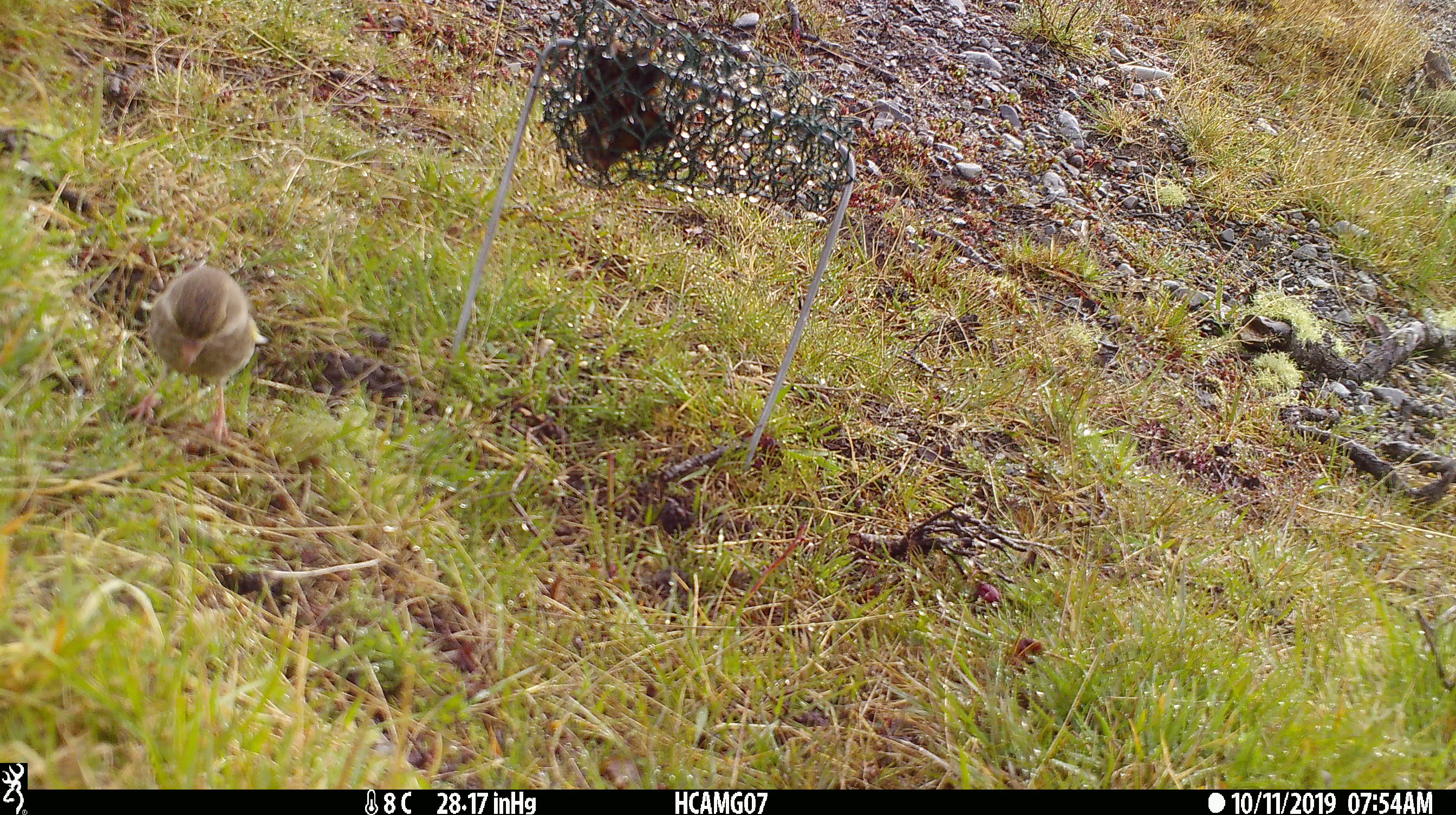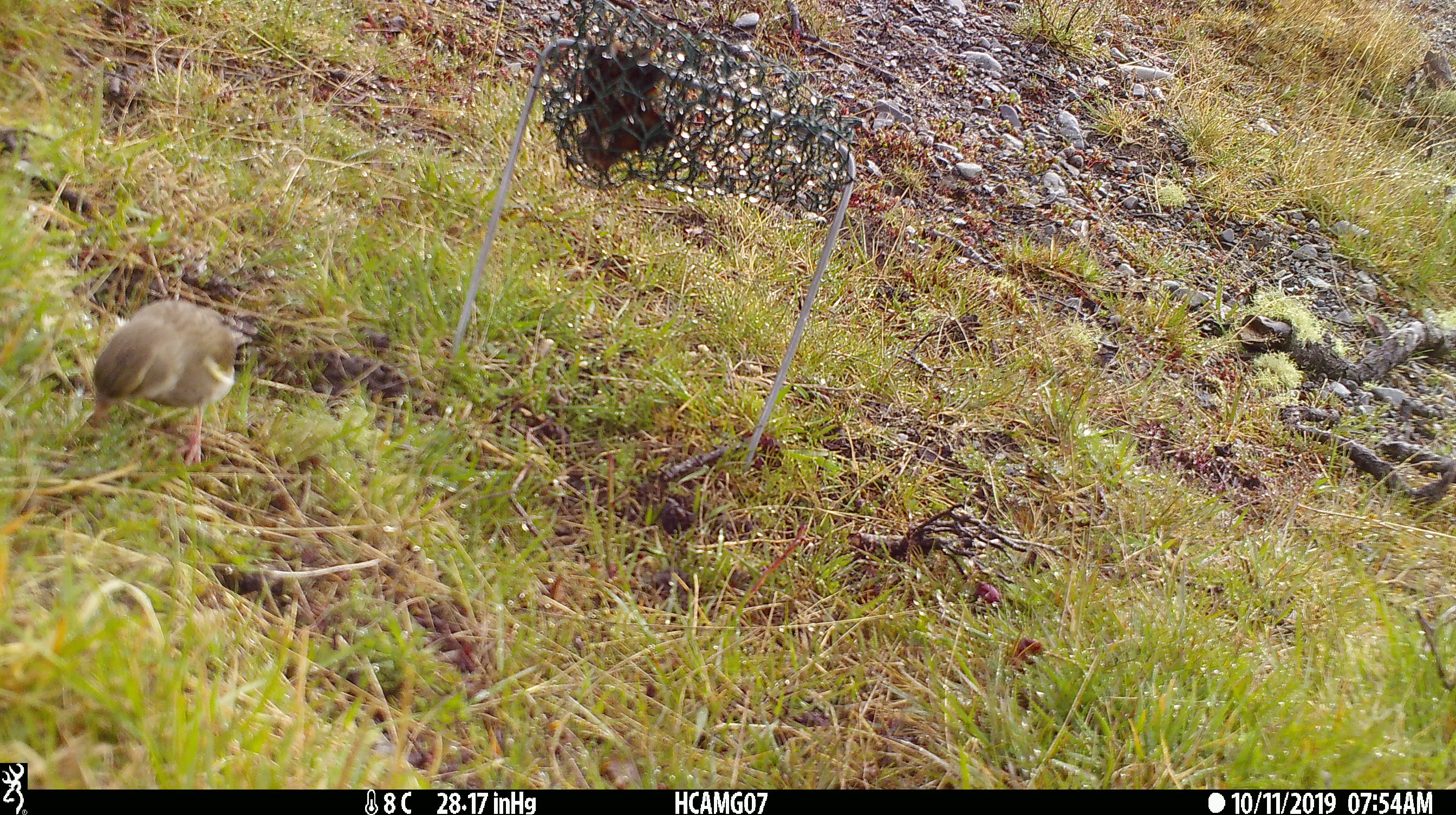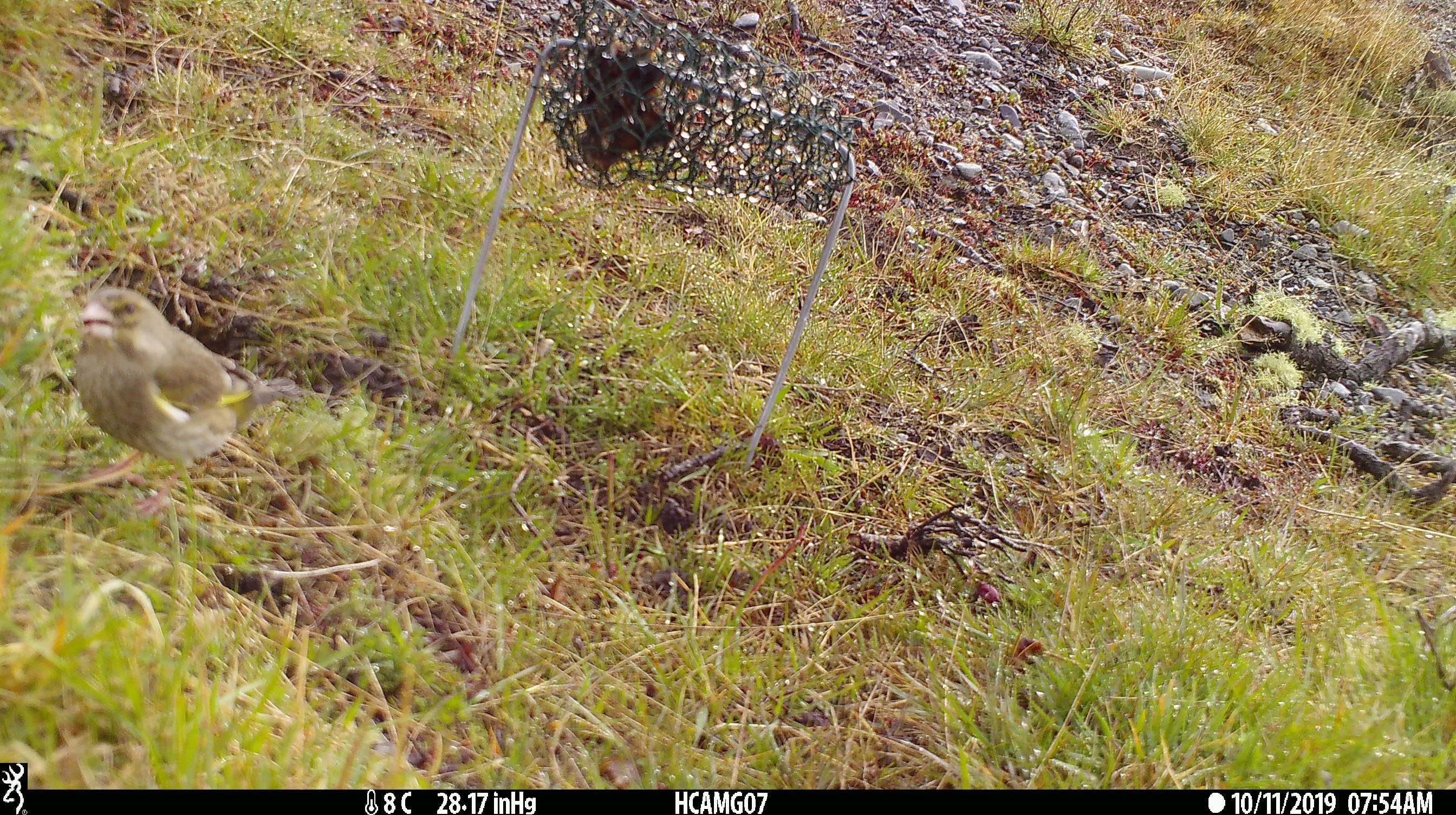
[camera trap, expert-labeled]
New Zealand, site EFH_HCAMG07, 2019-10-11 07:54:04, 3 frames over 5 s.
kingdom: Animalia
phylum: Chordata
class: Aves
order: Passeriformes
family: Fringillidae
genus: Chloris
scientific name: Chloris chloris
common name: greenfinch